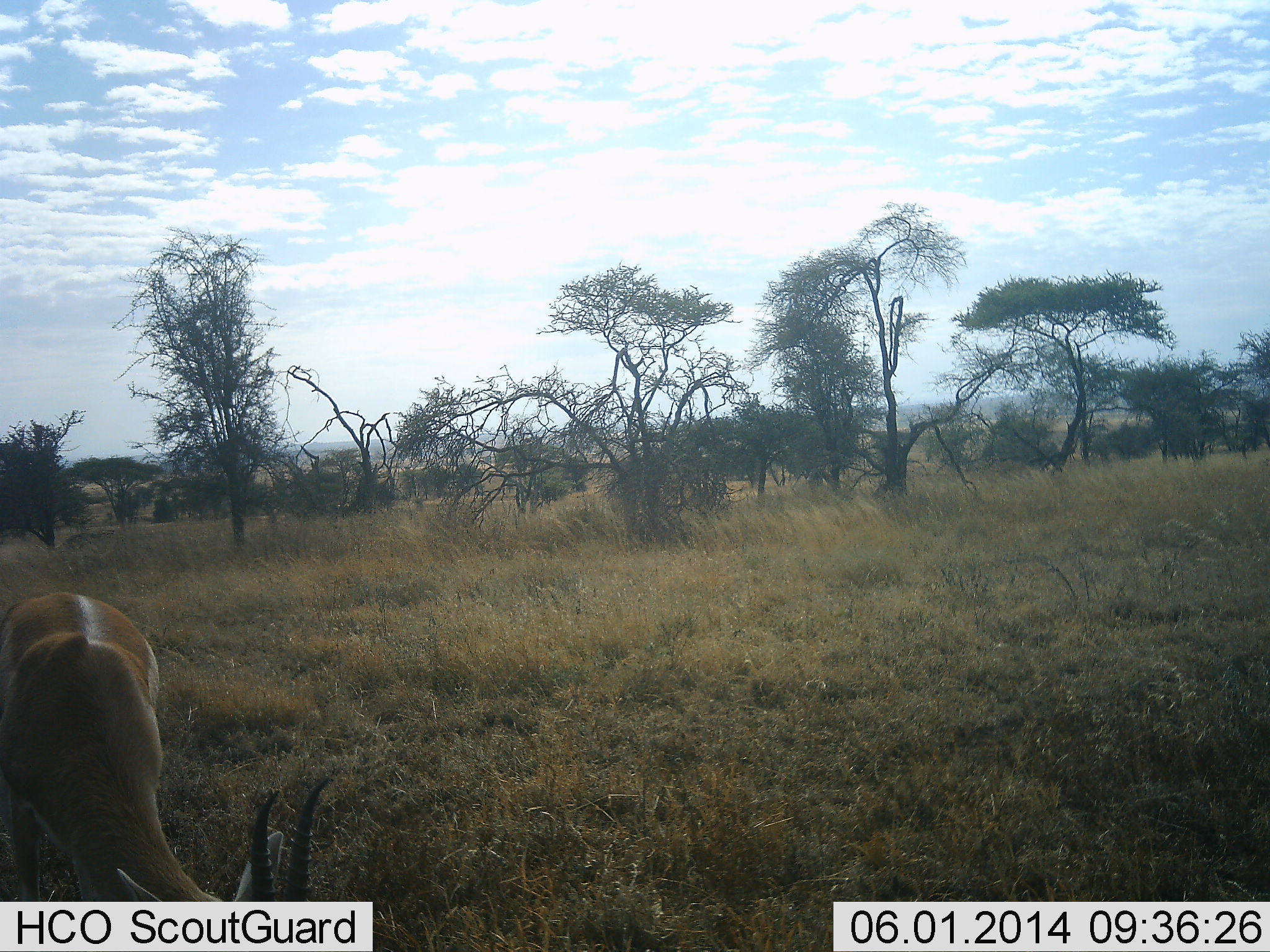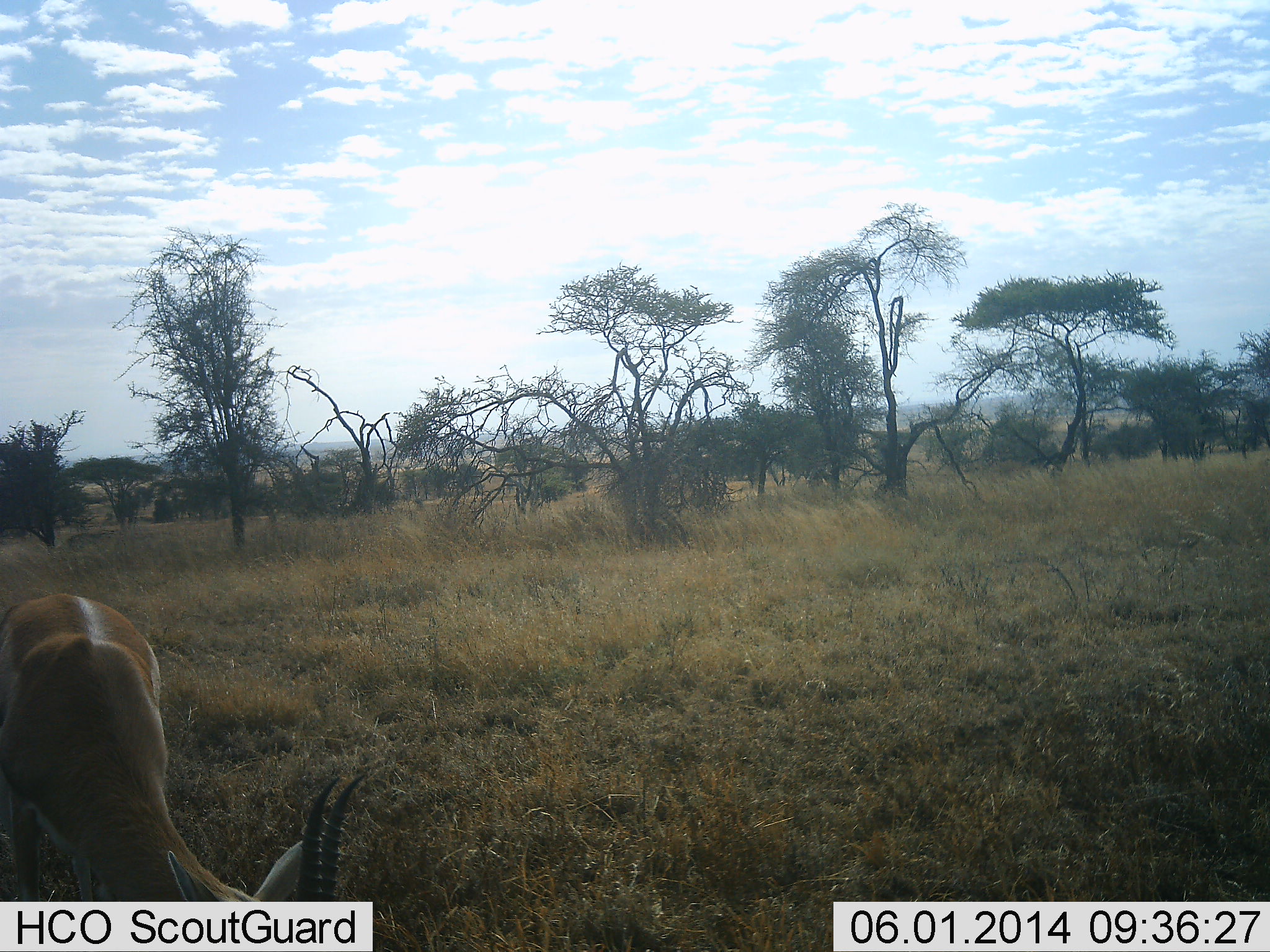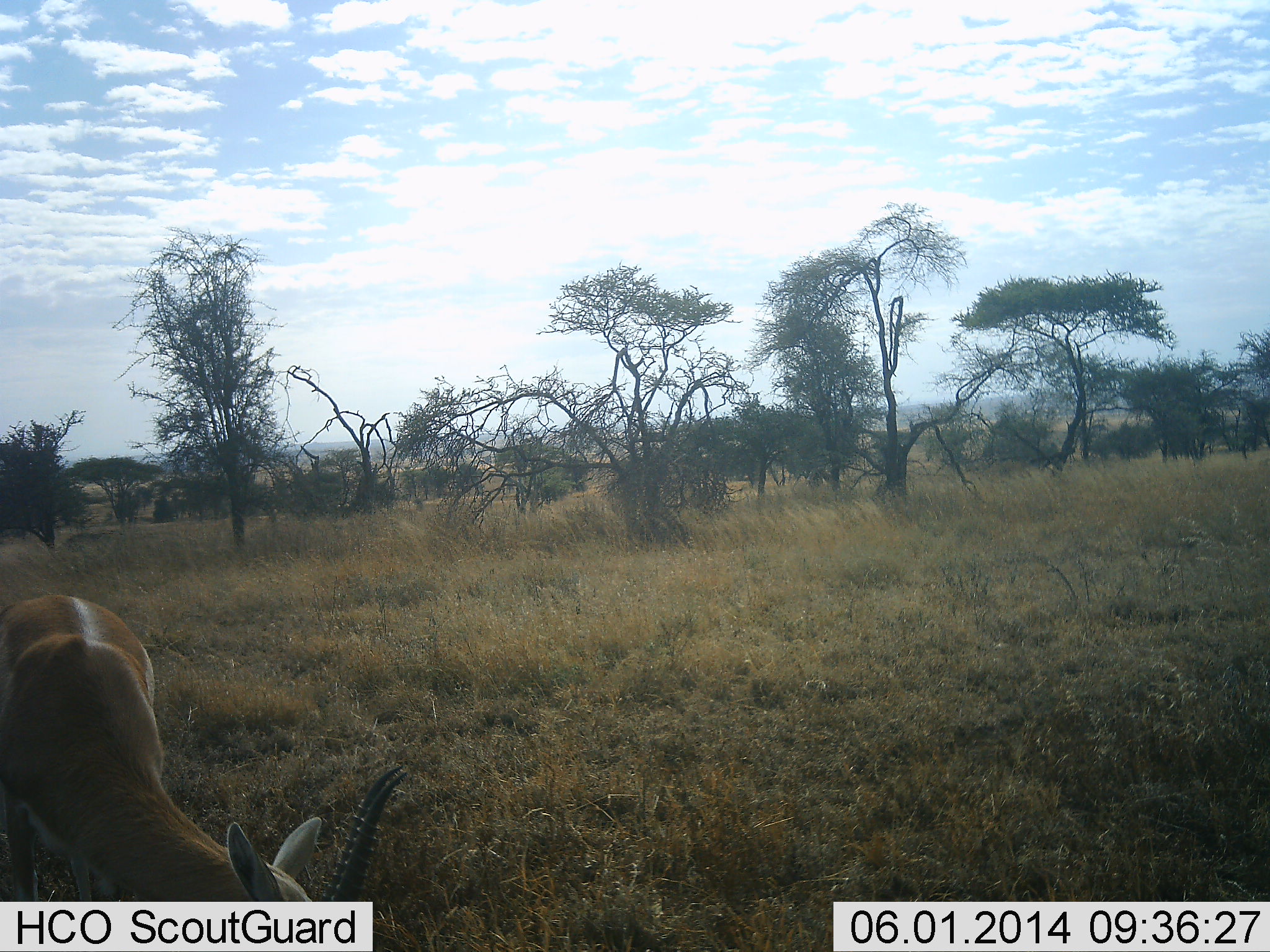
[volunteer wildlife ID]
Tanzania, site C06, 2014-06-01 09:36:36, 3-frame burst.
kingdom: Animalia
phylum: Chordata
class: Mammalia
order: Artiodactyla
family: Bovidae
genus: Eudorcas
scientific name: Eudorcas thomsonii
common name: thomson's gazelle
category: gazellethomsons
Gazellethomsons (thomson's gazelle) (Eudorcas thomsonii), count 1. Behavior (volunteer vote fractions): standing 50%, resting 0%, moving 0%, interacting 0%. Young present (vote fraction): 0%. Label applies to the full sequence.